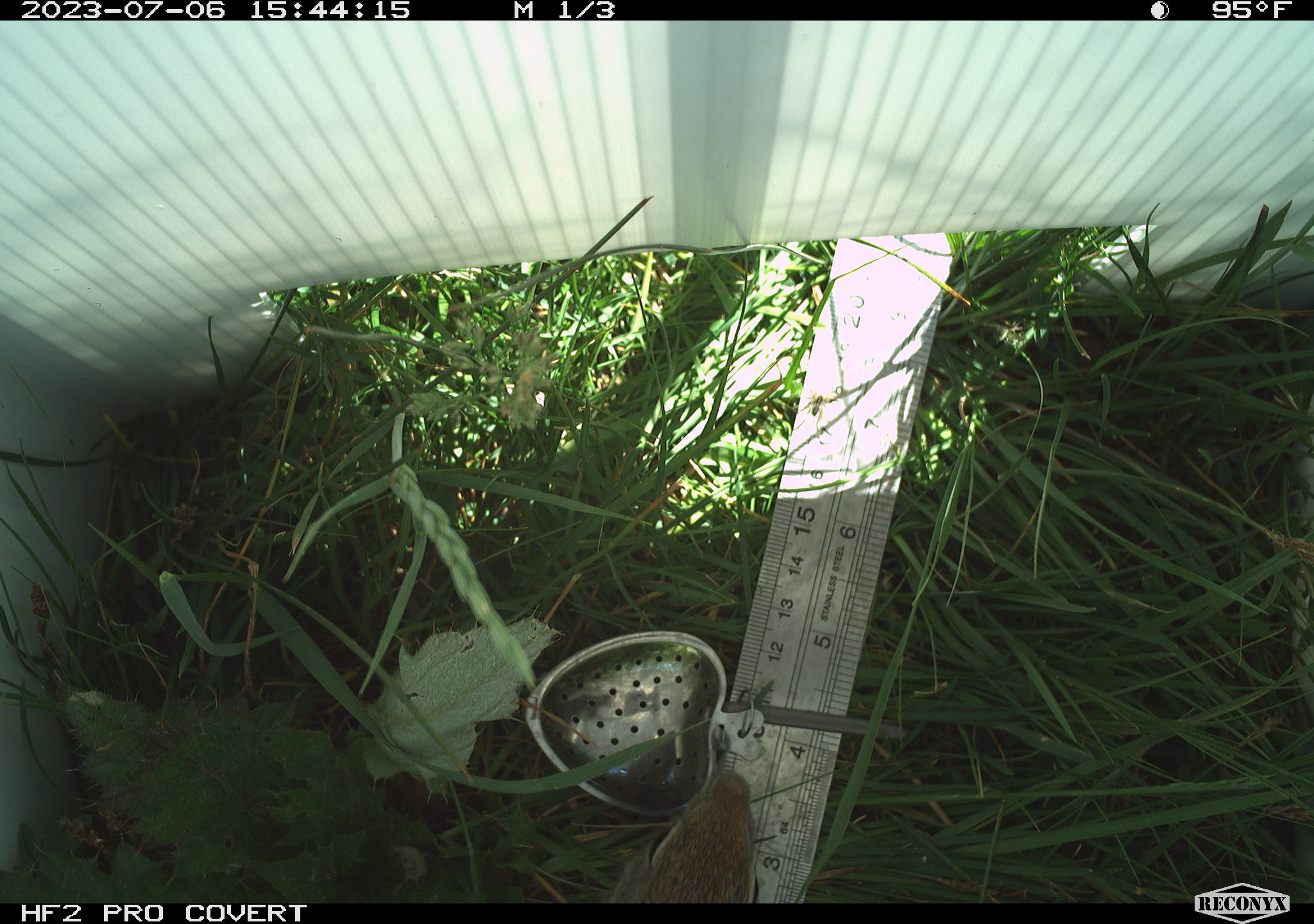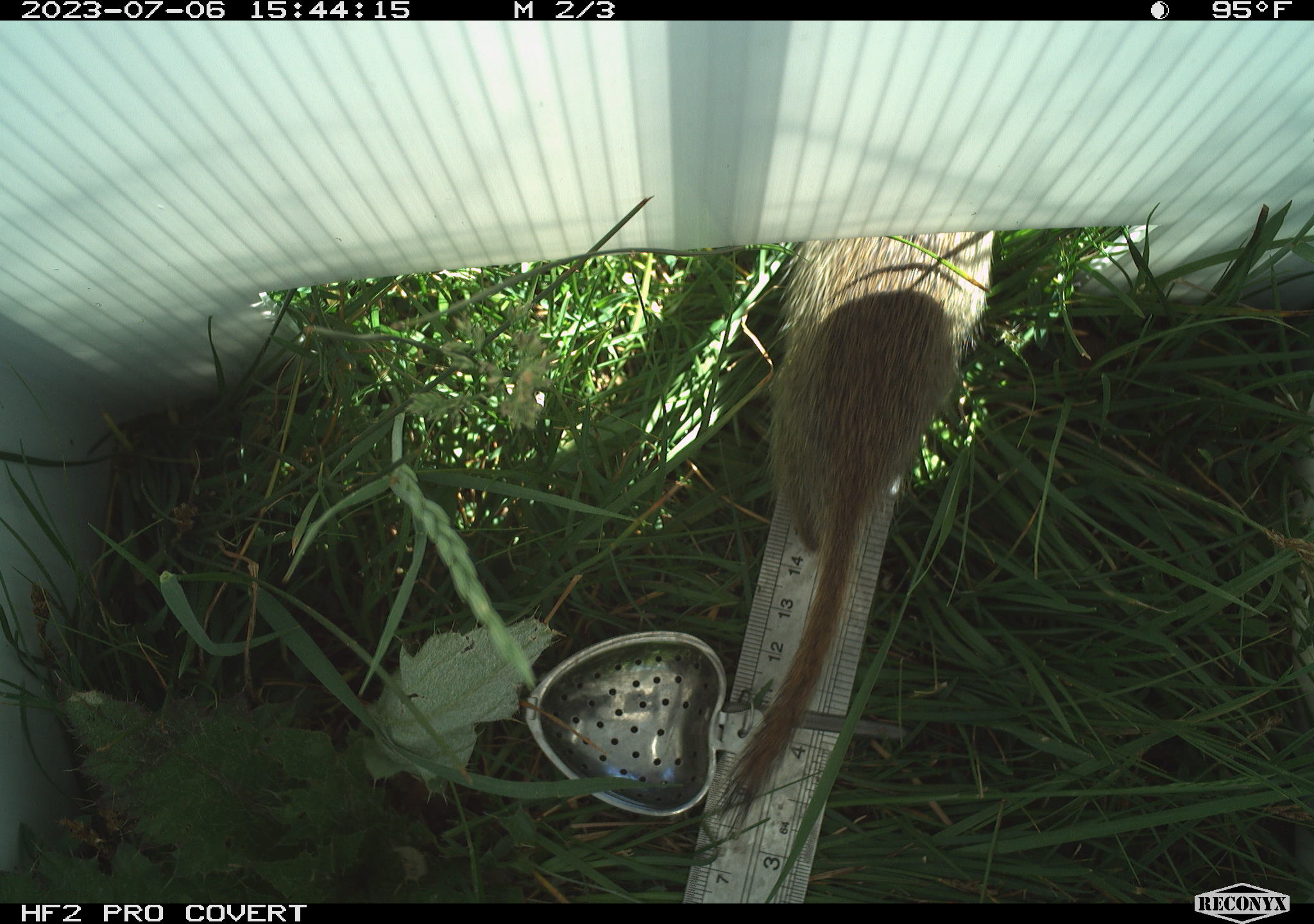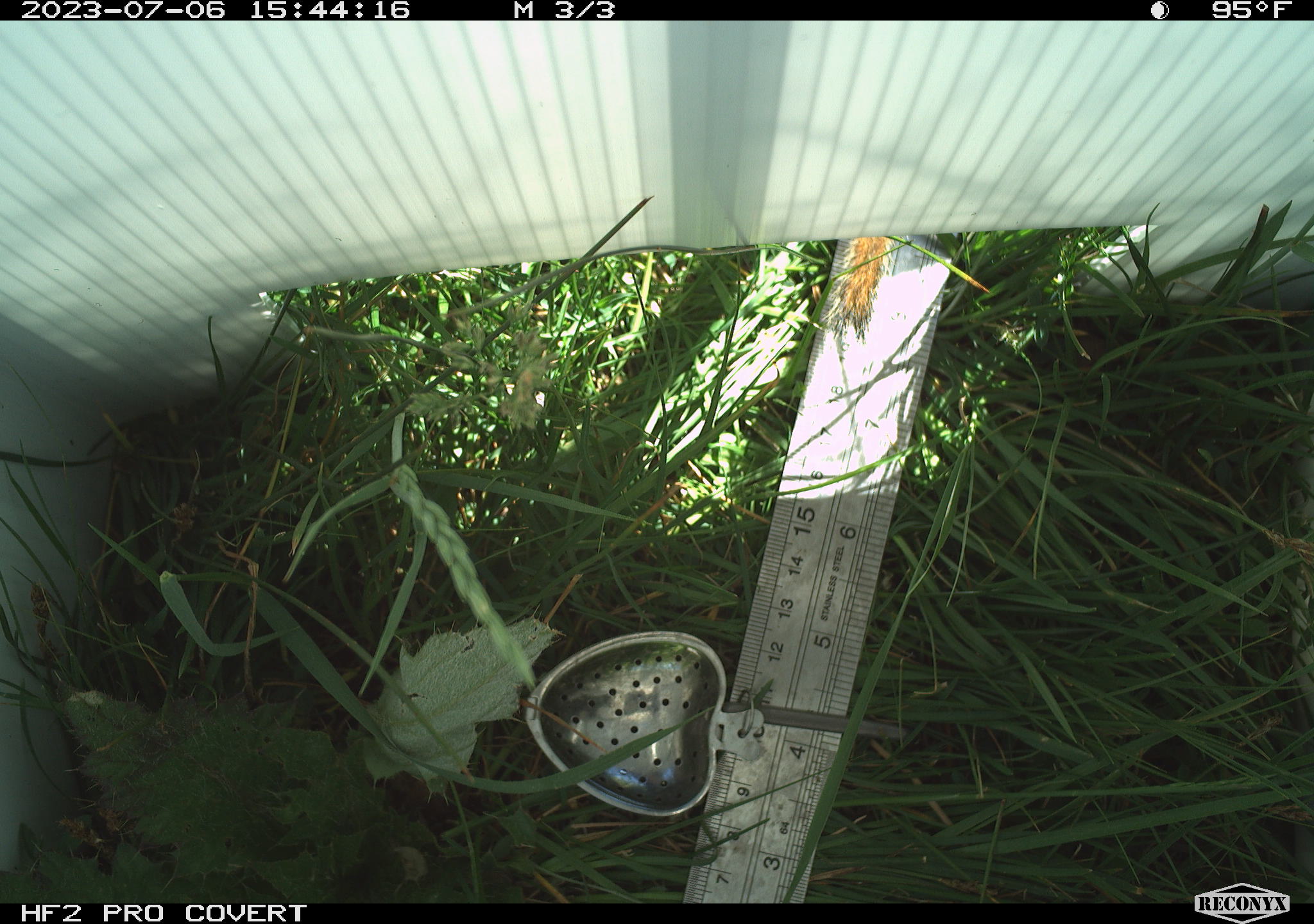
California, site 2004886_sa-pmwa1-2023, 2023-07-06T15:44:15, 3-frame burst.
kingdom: Animalia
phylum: Chordata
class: Mammalia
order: Rodentia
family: Sciuridae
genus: Urocitellus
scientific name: Urocitellus beldingi beldingi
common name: belding's ground squirrel